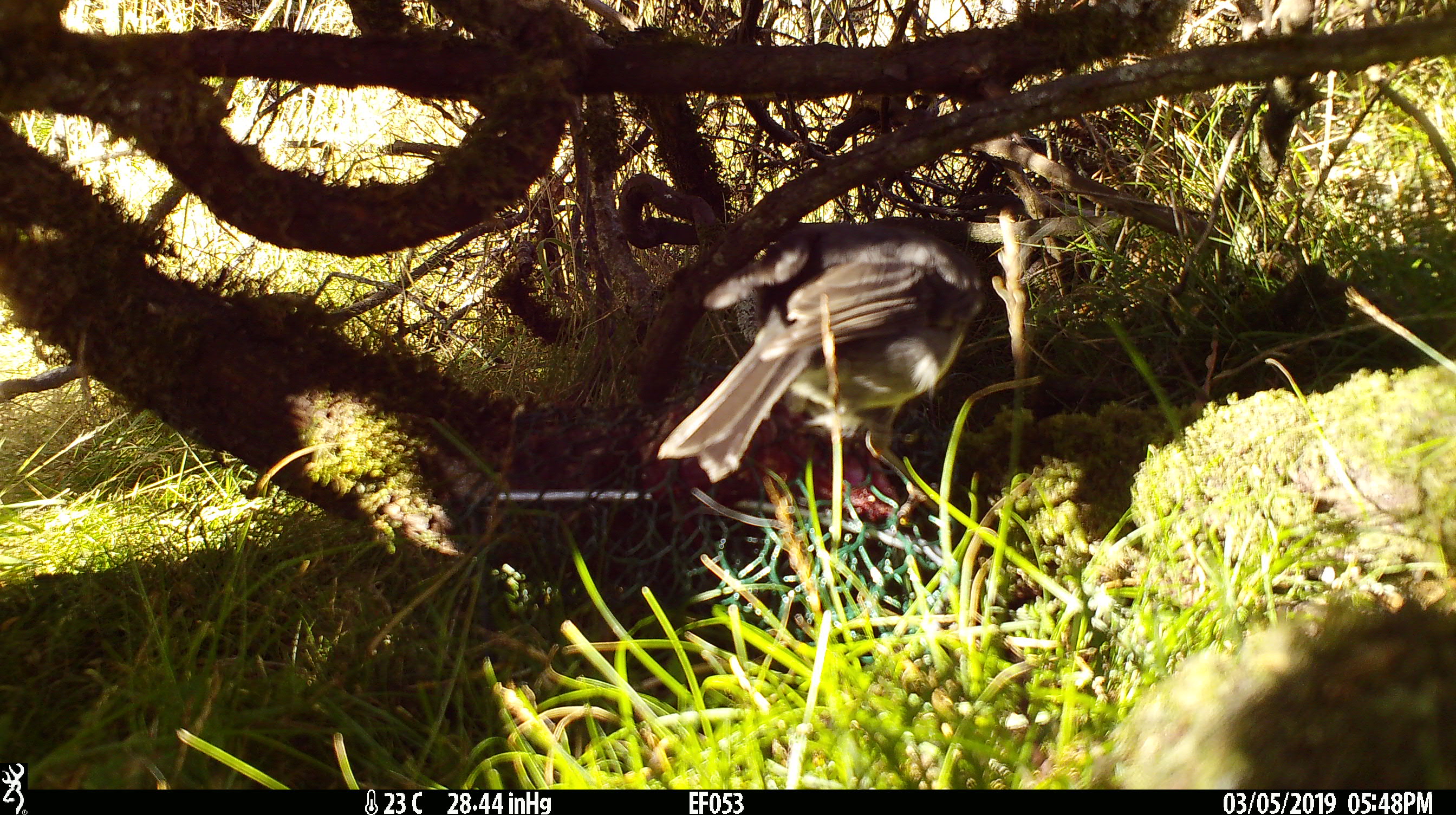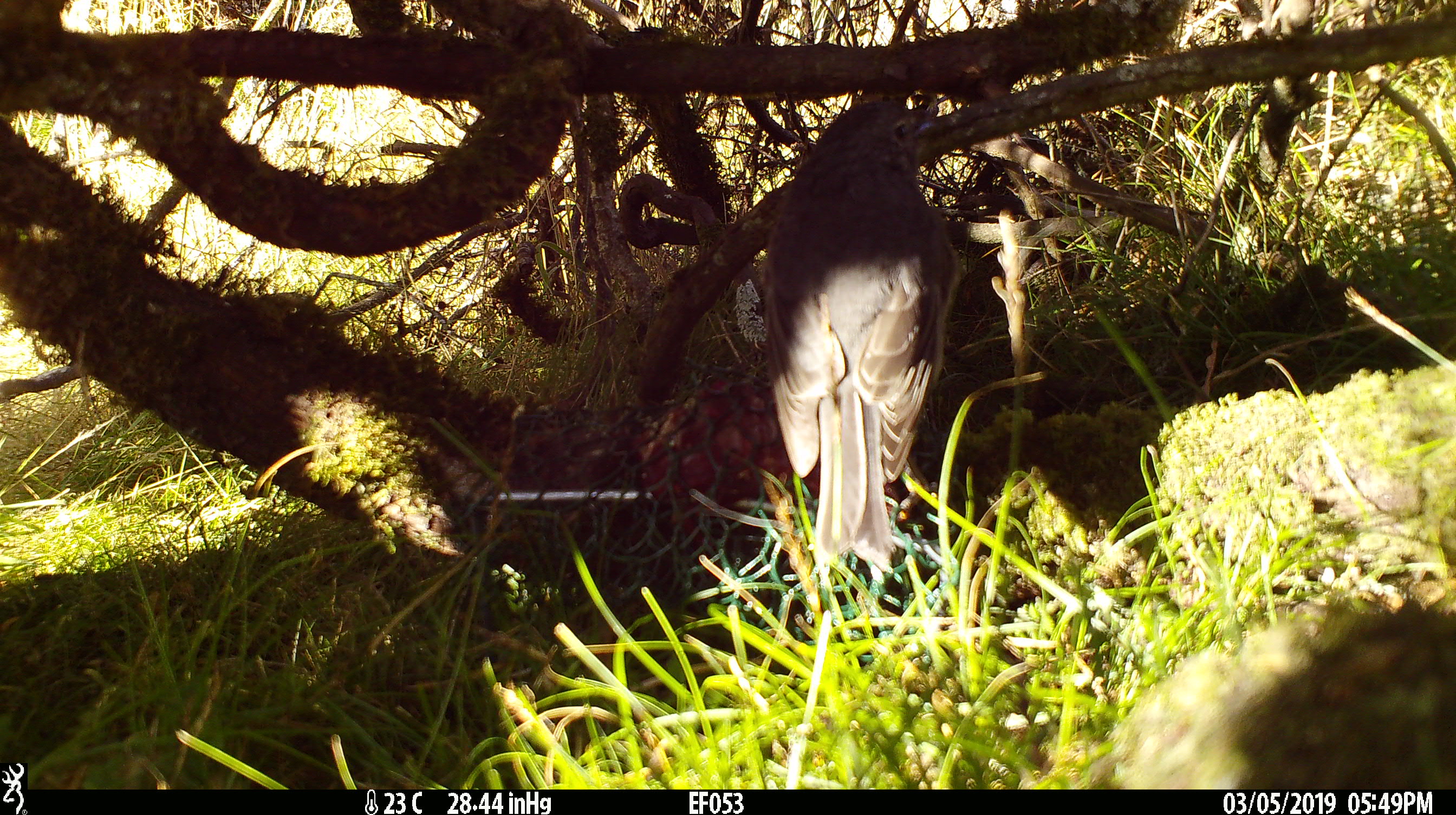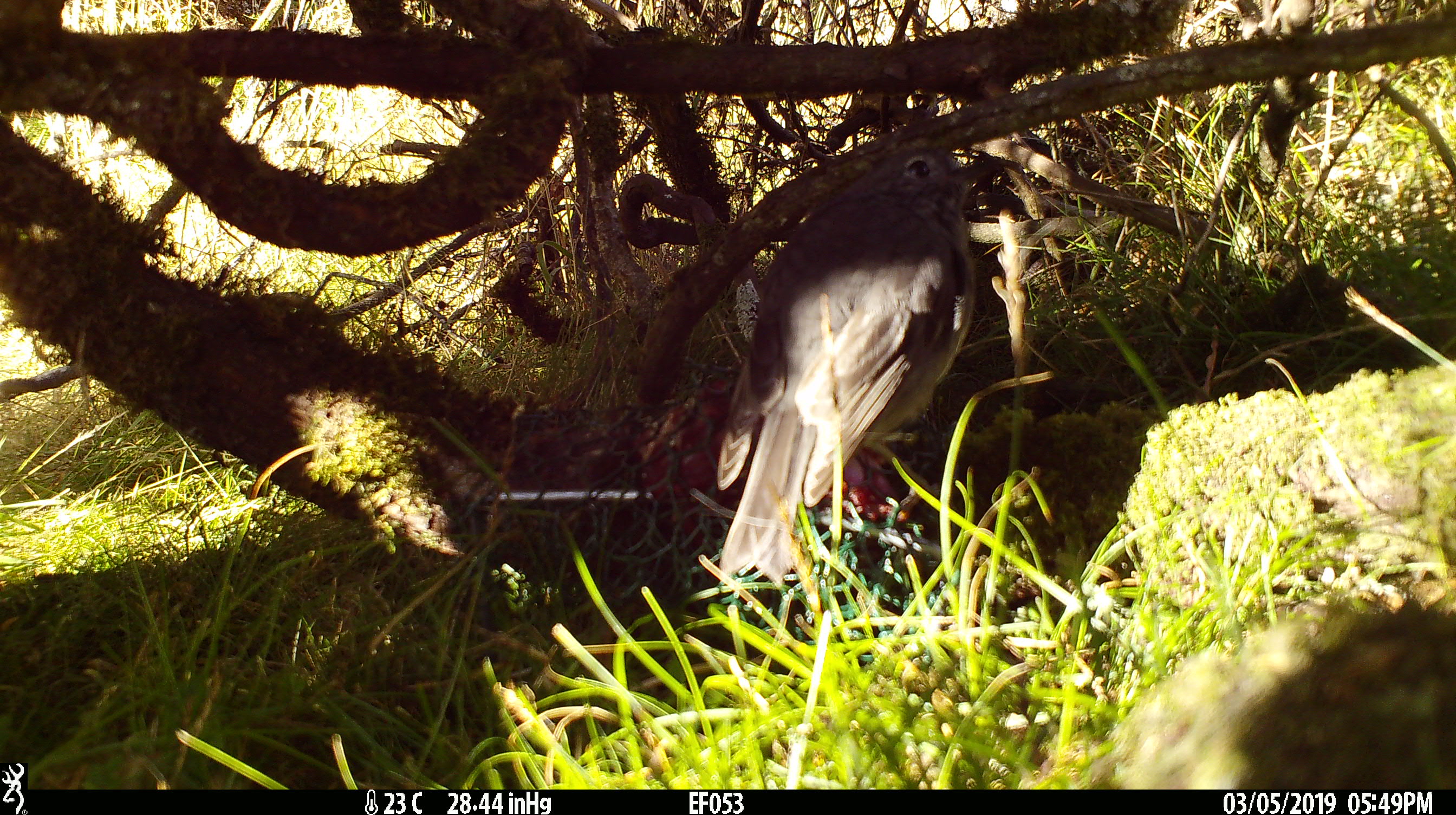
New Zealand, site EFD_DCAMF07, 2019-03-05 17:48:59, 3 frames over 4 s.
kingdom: Animalia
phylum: Chordata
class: Aves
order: Passeriformes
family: Petroicidae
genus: Petroica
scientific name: Petroica australis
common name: new zealand robin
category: robin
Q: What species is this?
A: Robin (new zealand robin) (Petroica australis).